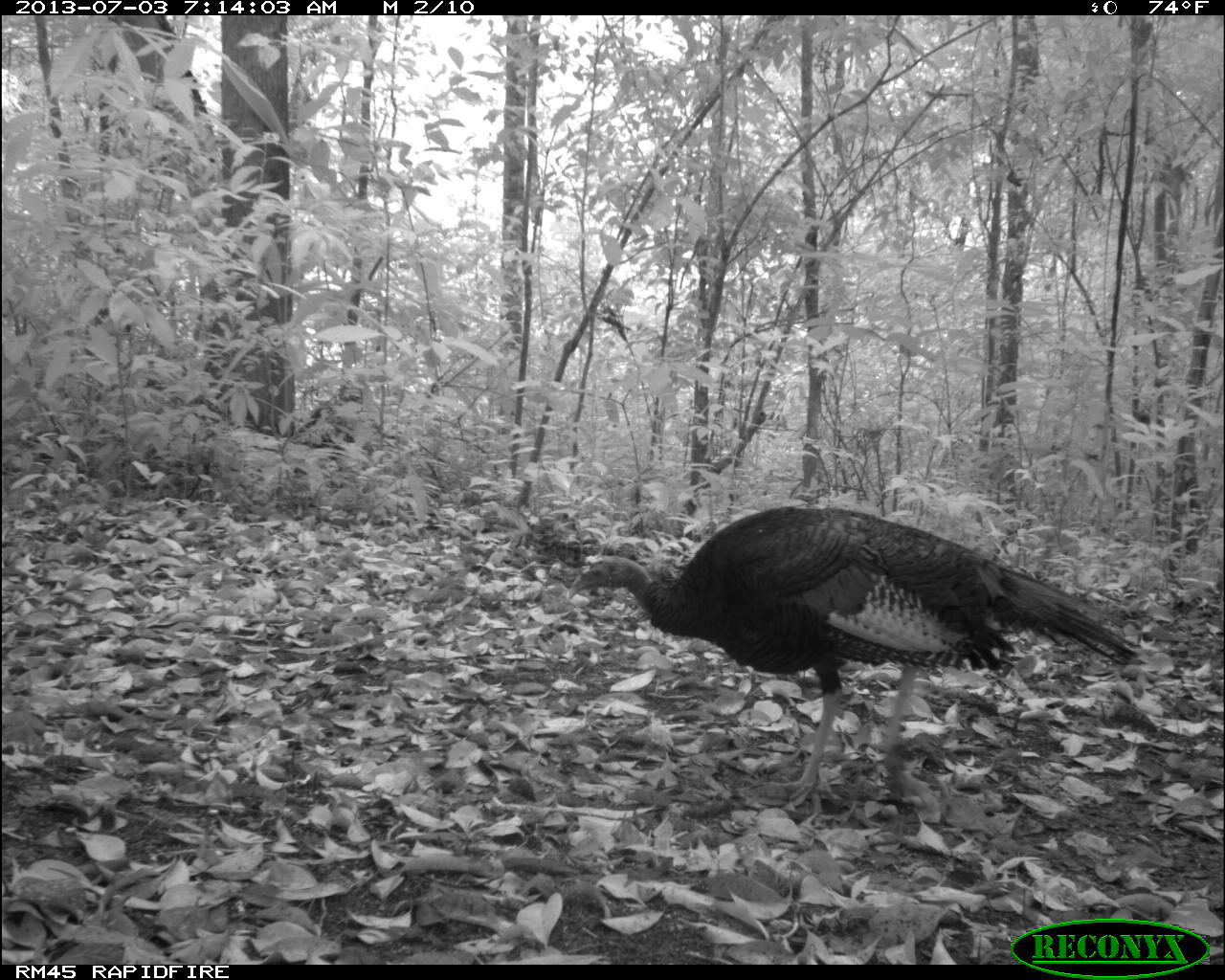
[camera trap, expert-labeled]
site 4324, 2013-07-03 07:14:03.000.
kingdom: Animalia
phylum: Chordata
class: Aves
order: Galliformes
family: Phasianidae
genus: Meleagris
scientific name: Meleagris ocellata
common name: ocellated turkey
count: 1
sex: male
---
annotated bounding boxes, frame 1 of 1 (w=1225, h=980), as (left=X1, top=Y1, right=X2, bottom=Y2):
meleagris ocellata: (left=564, top=503, right=1144, bottom=809)